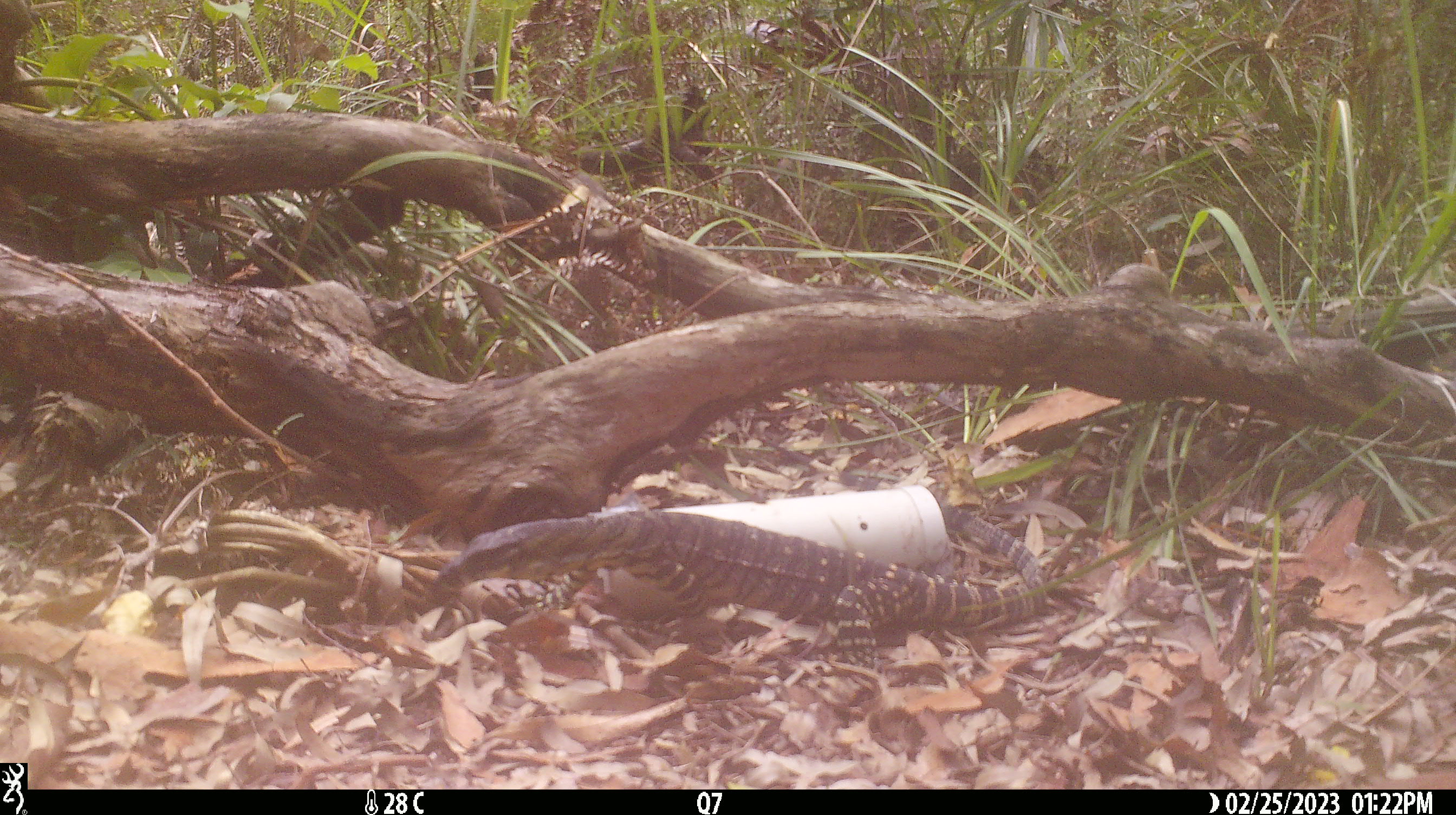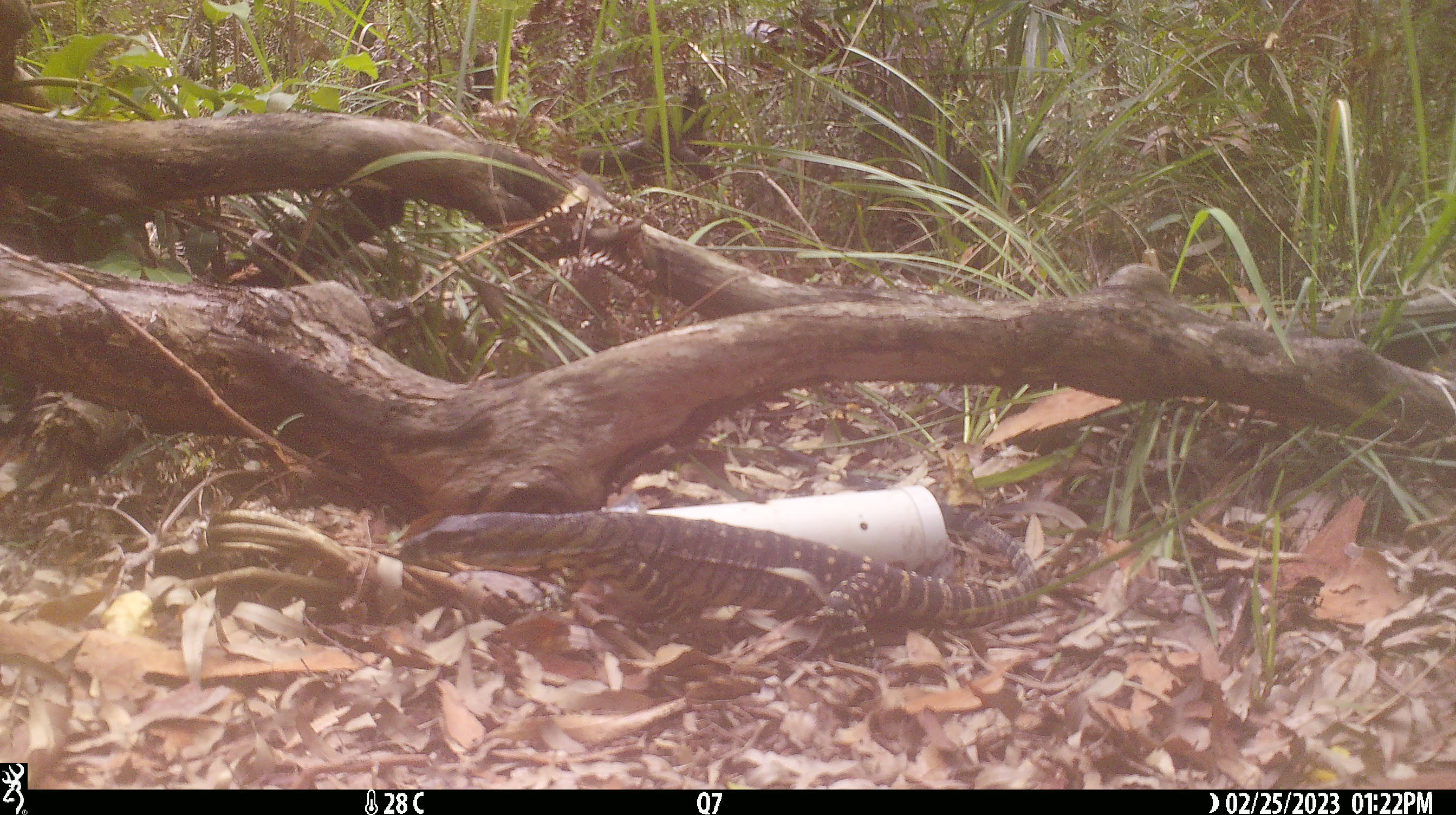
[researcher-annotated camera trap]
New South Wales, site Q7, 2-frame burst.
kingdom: Animalia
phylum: Chordata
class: Reptilia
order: Squamata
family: Varanidae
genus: Varanus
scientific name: Varanus varius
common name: lace monitor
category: goanna